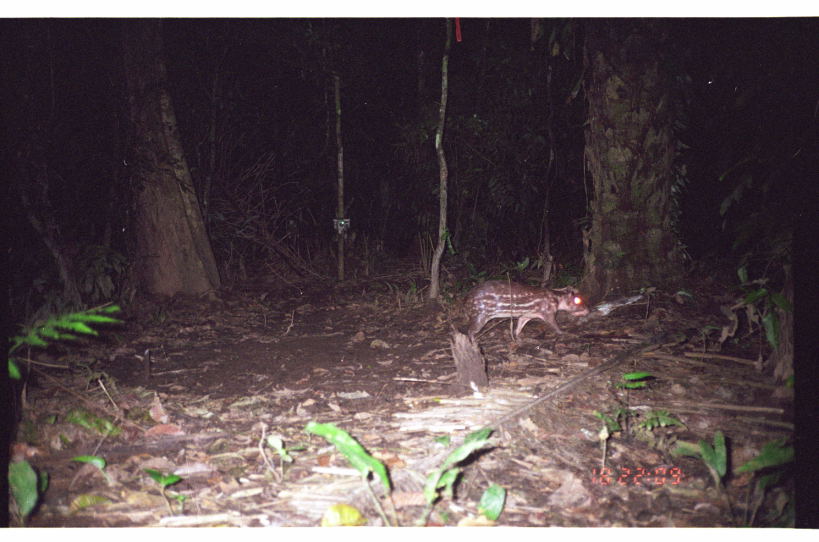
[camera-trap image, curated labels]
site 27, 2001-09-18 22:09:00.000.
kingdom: Animalia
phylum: Chordata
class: Mammalia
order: Rodentia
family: Cuniculidae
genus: Cuniculus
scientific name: Cuniculus paca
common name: spotted paca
Cuniculus paca (spotted paca).